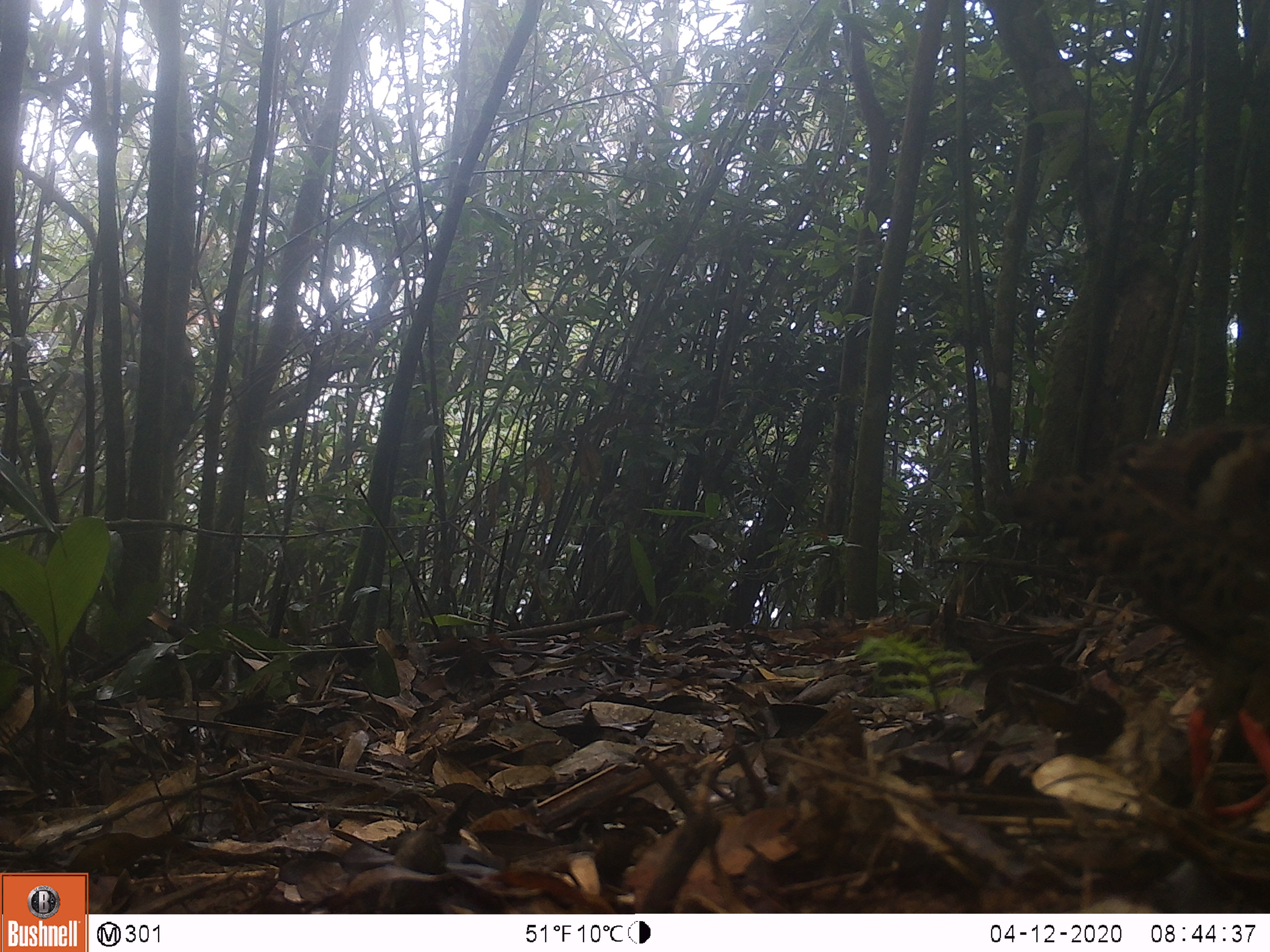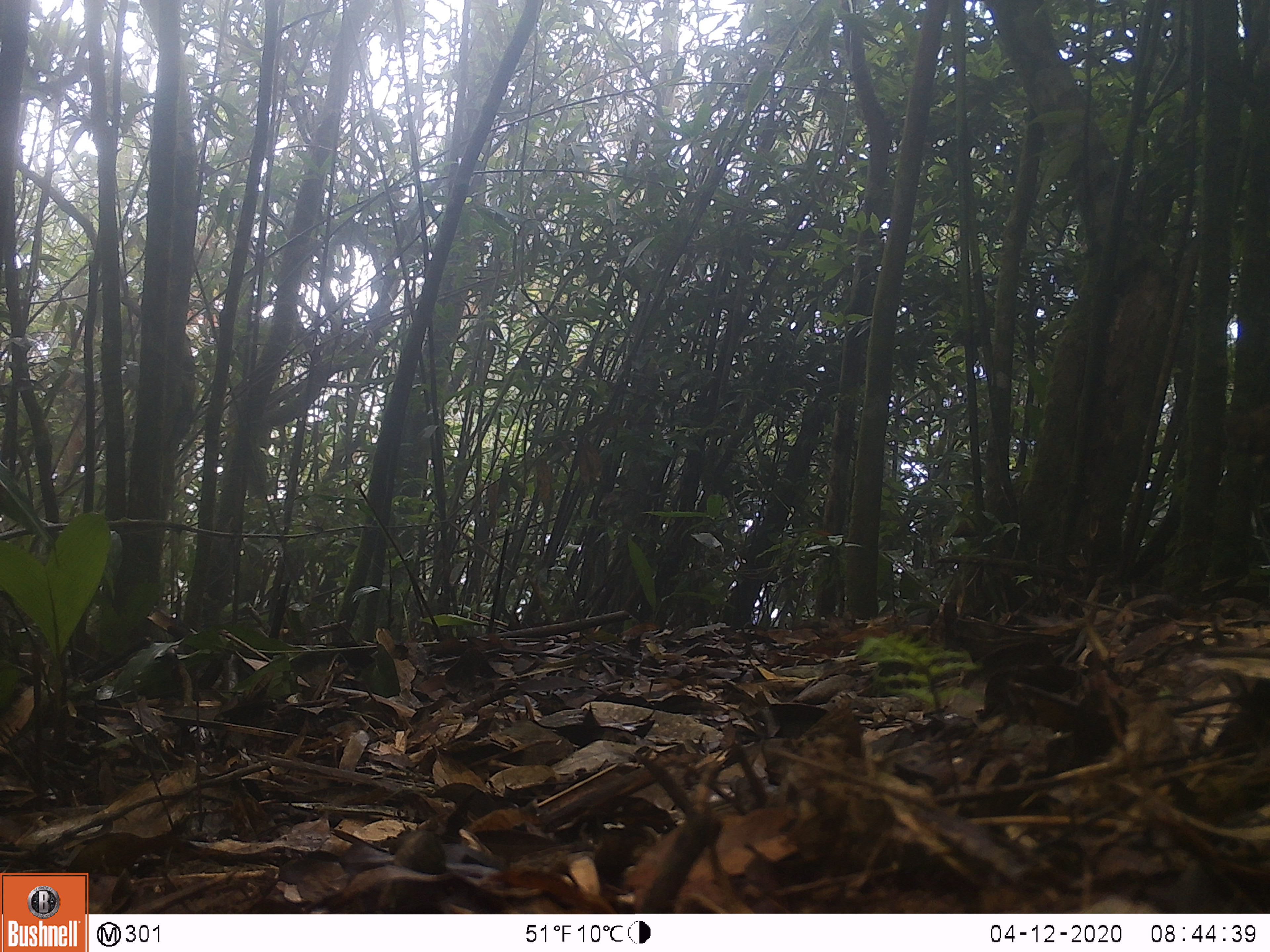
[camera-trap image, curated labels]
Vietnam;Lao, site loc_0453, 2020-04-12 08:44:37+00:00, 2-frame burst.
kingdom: Animalia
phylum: Chordata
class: Aves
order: Galliformes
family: Phasianidae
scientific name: Phasianidae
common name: partridge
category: unidentified partridge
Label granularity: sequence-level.